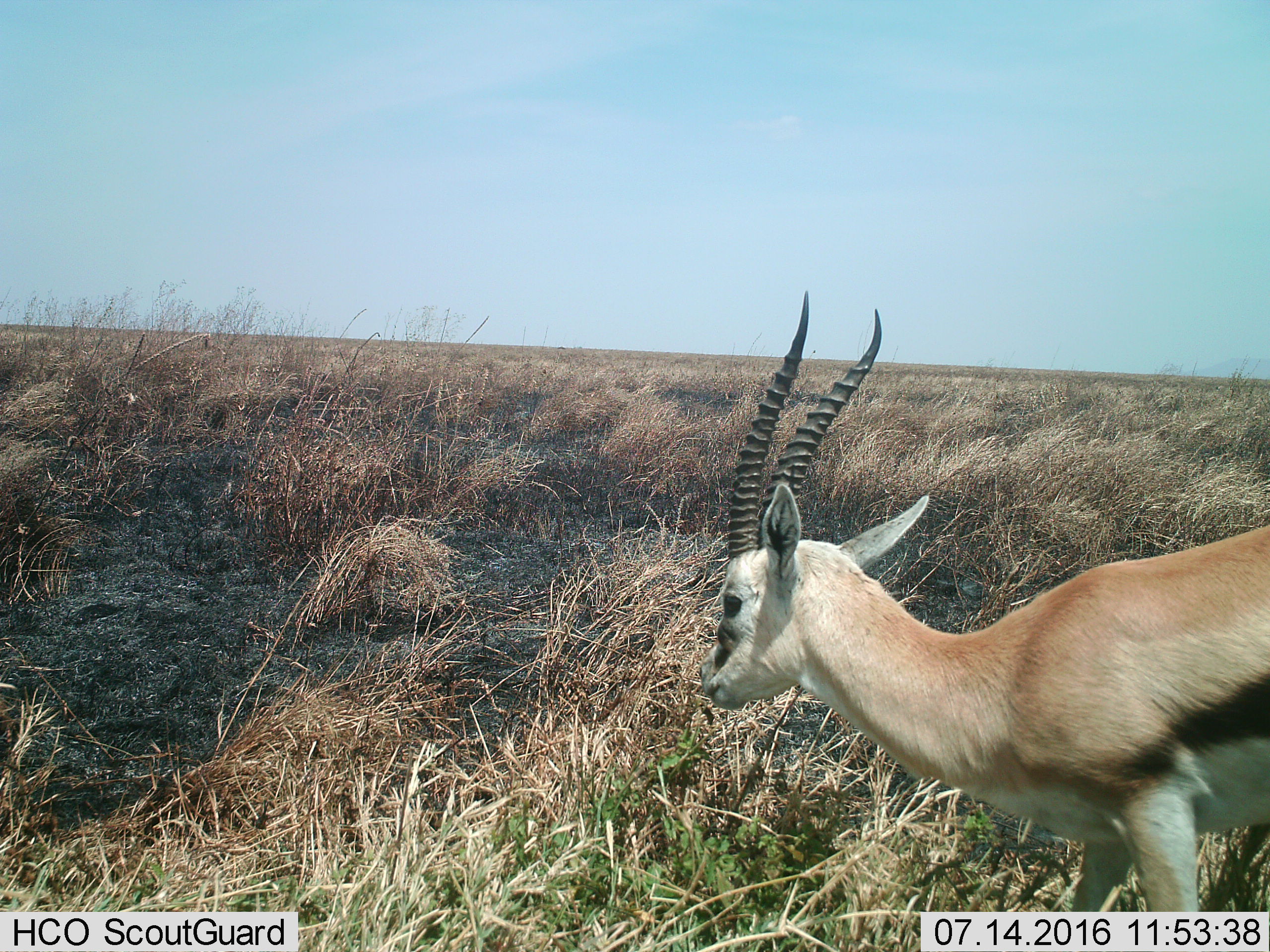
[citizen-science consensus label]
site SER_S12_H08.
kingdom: Animalia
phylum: Chordata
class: Mammalia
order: Artiodactyla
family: Bovidae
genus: Eudorcas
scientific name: Eudorcas thomsonii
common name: thomson's gazelle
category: gazellethomsons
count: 1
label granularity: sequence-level